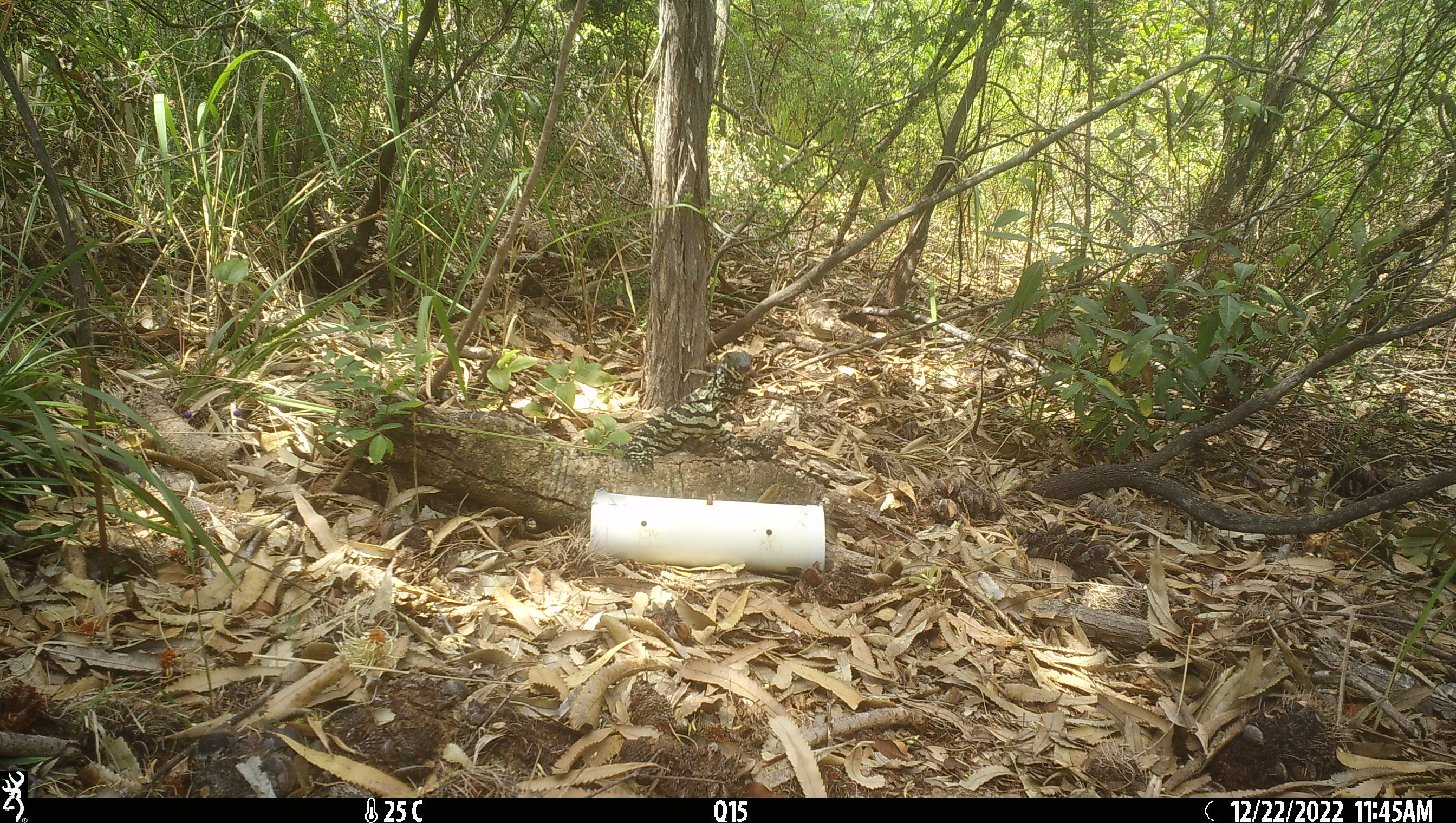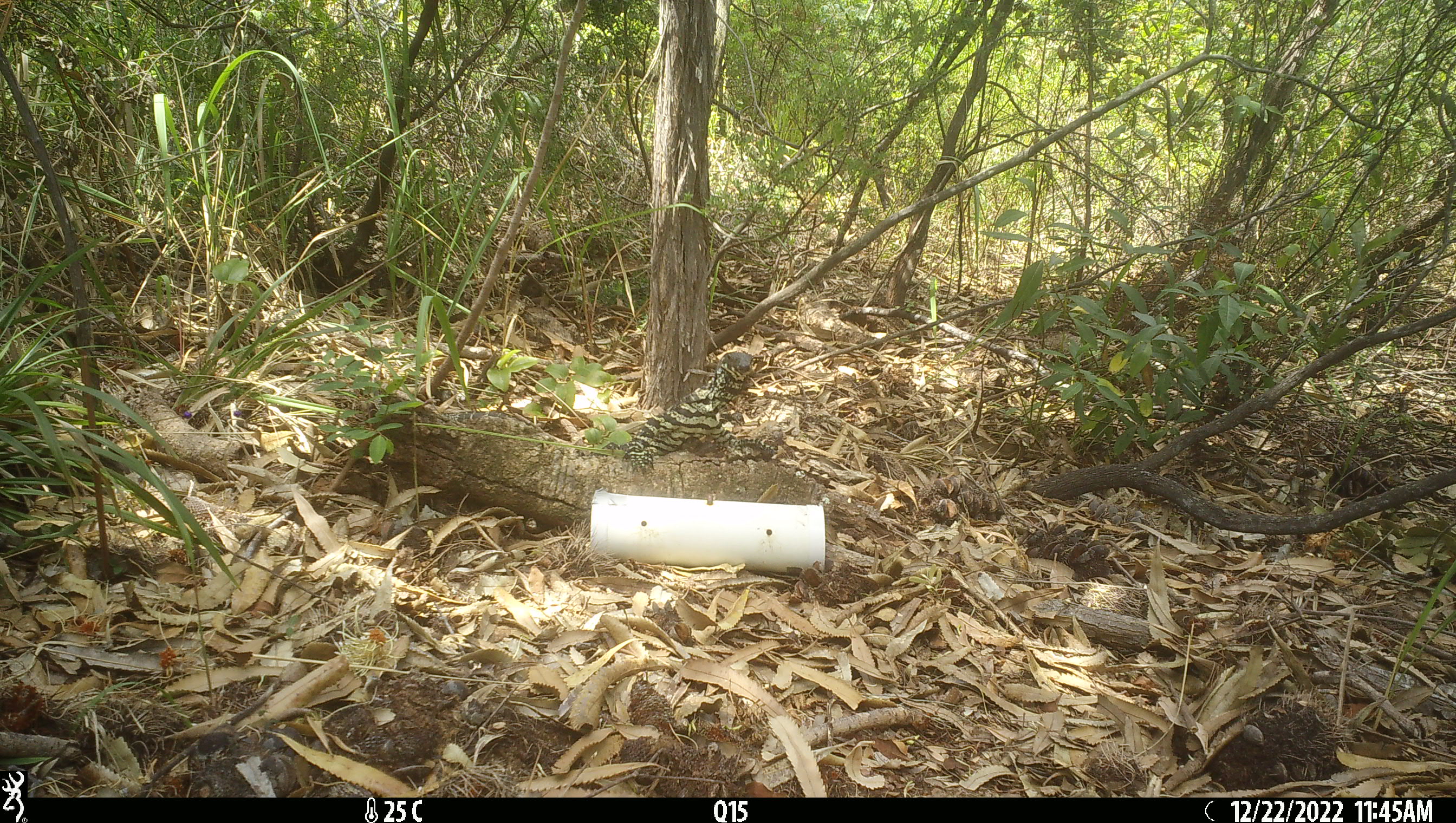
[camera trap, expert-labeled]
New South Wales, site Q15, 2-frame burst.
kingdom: Animalia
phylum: Chordata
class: Reptilia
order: Squamata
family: Varanidae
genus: Varanus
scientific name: Varanus varius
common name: lace monitor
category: goanna